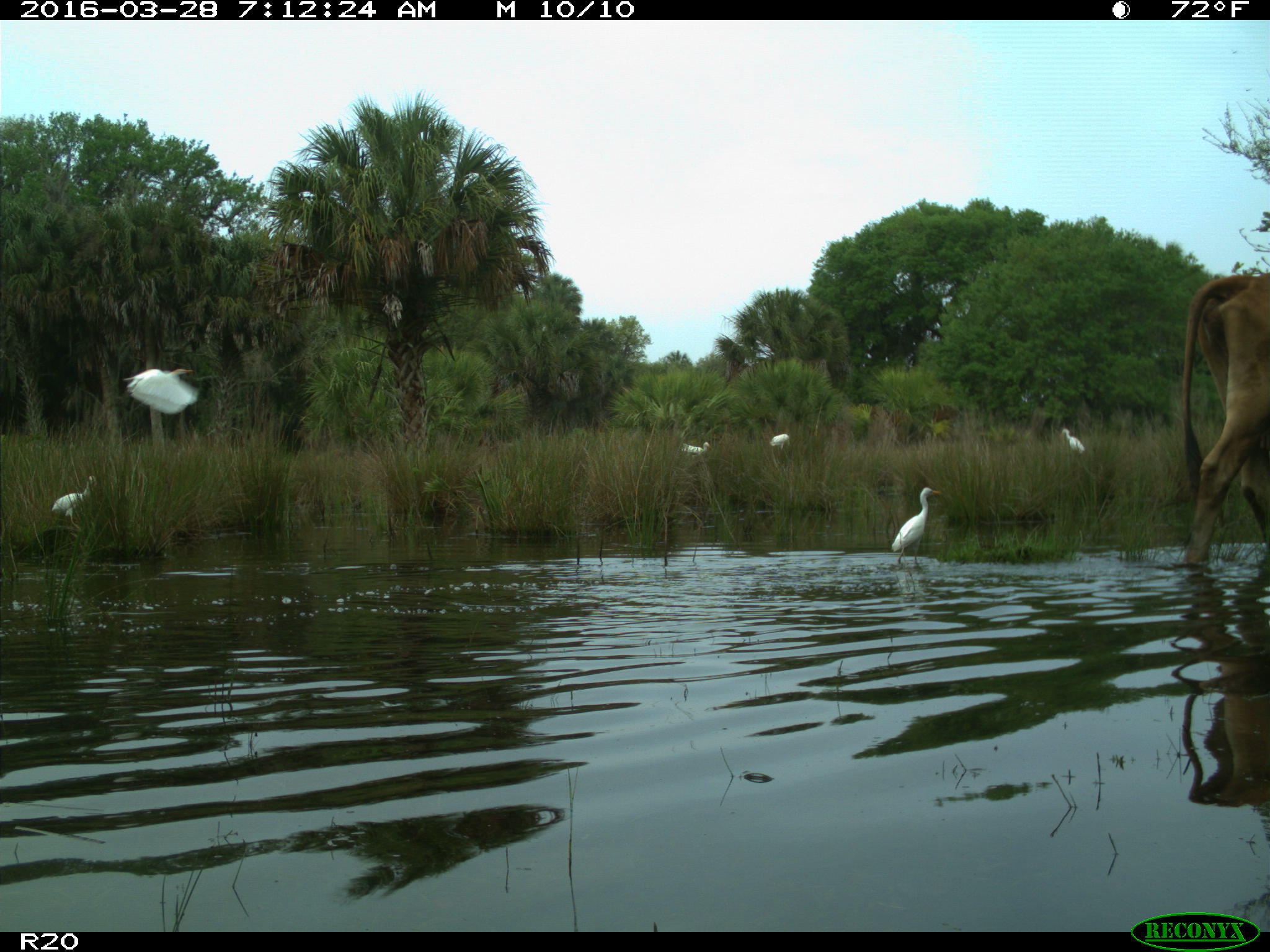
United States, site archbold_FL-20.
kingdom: Animalia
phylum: Chordata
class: Mammalia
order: Artiodactyla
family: Bovidae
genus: Bos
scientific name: Bos taurus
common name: domestic cow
Bos taurus (domestic cow).